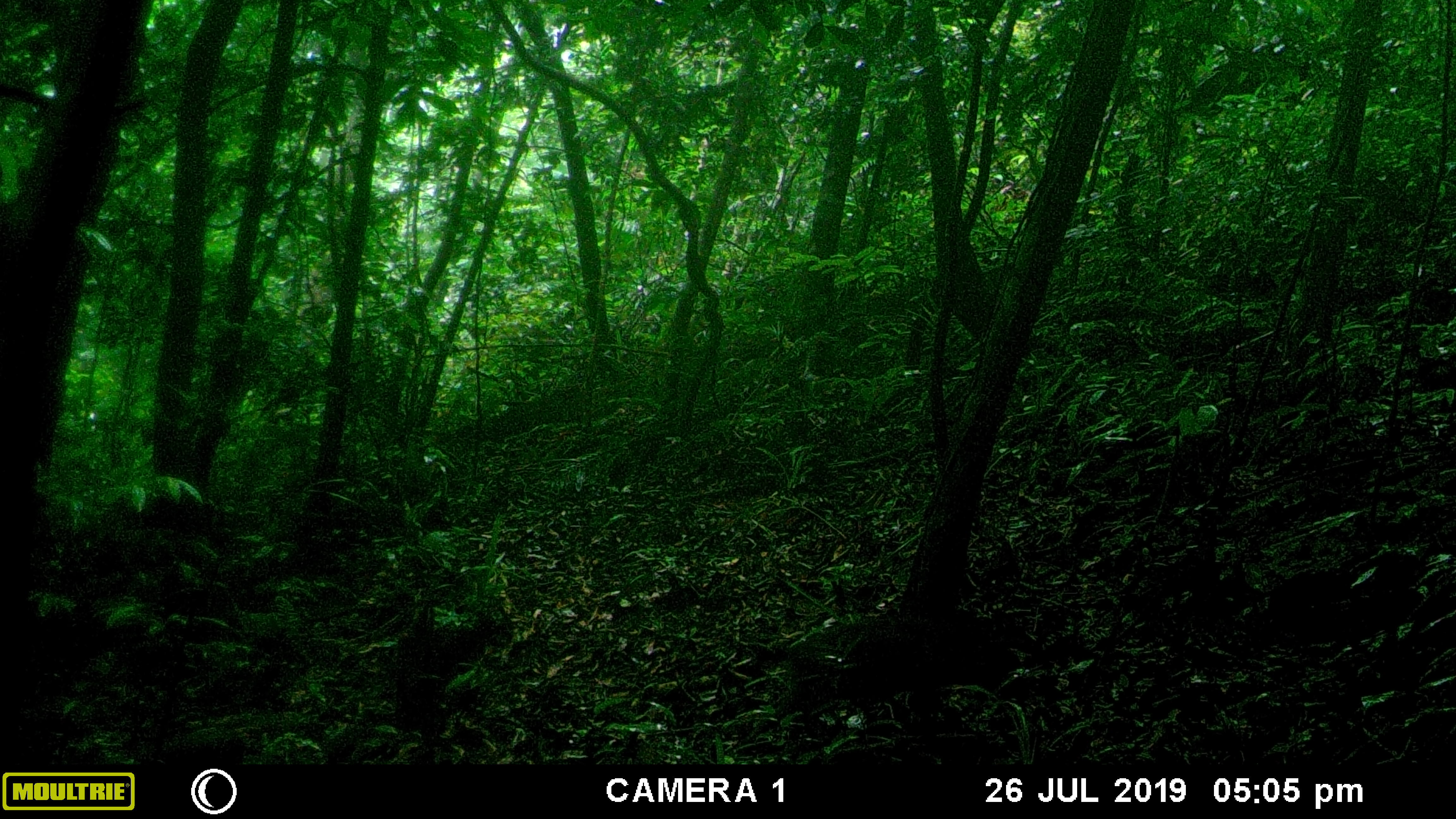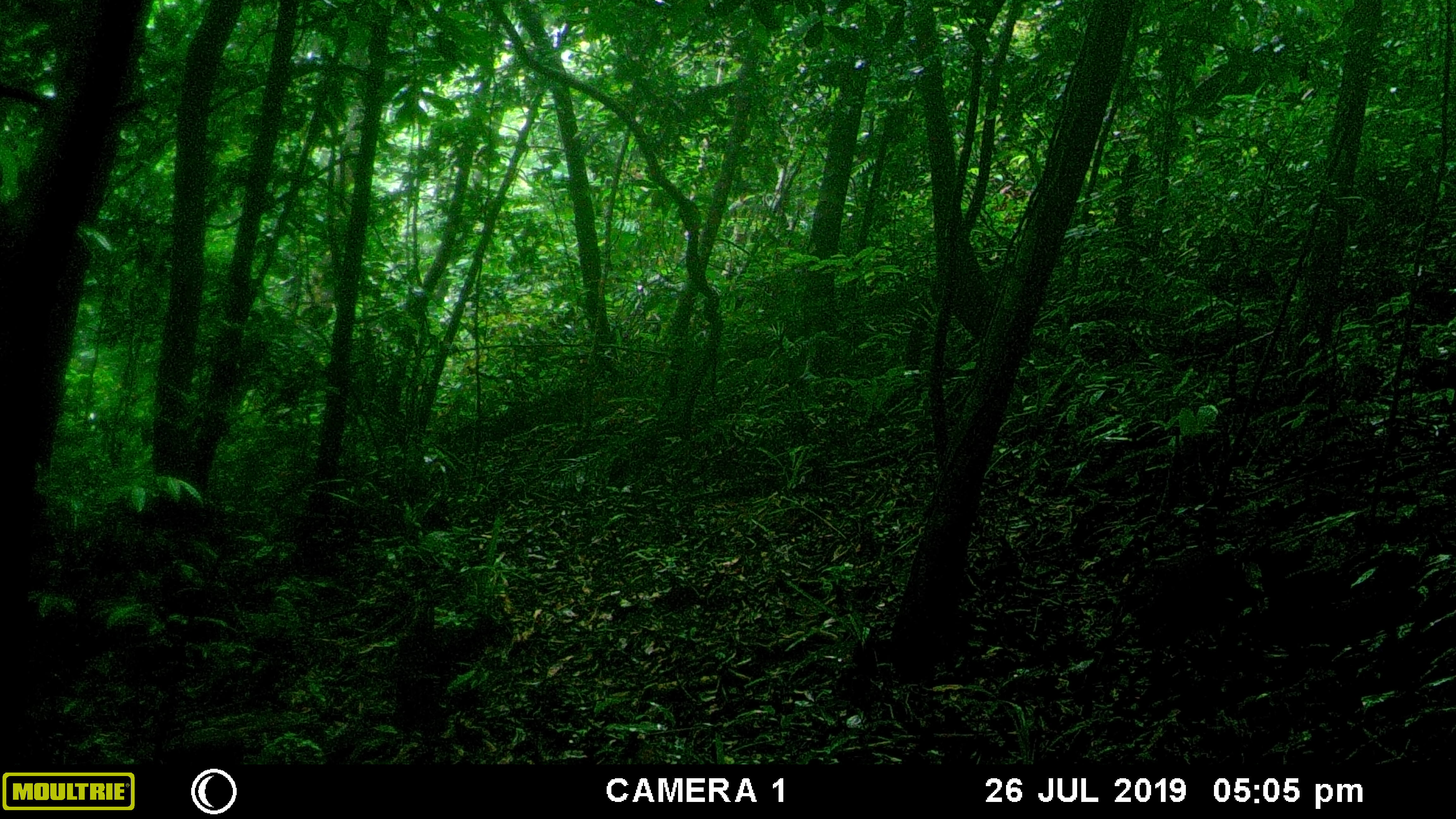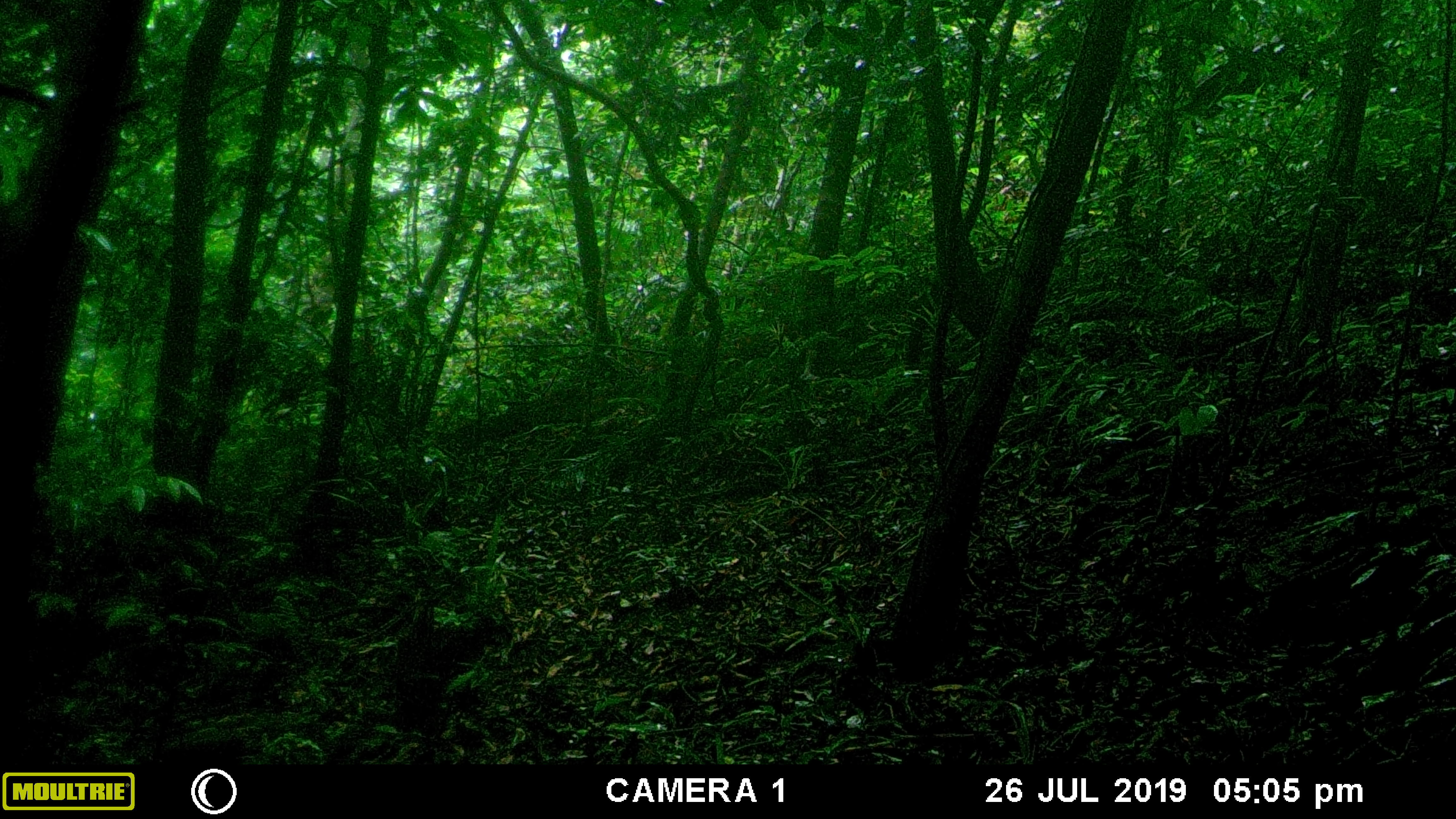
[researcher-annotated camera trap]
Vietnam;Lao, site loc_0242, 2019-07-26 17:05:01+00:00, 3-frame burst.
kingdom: Animalia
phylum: Chordata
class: Mammalia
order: Artiodactyla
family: Suidae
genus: Sus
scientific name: Sus scrofa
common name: eurasian wild pig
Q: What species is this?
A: Eurasian wild pig (Sus scrofa).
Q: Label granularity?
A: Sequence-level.